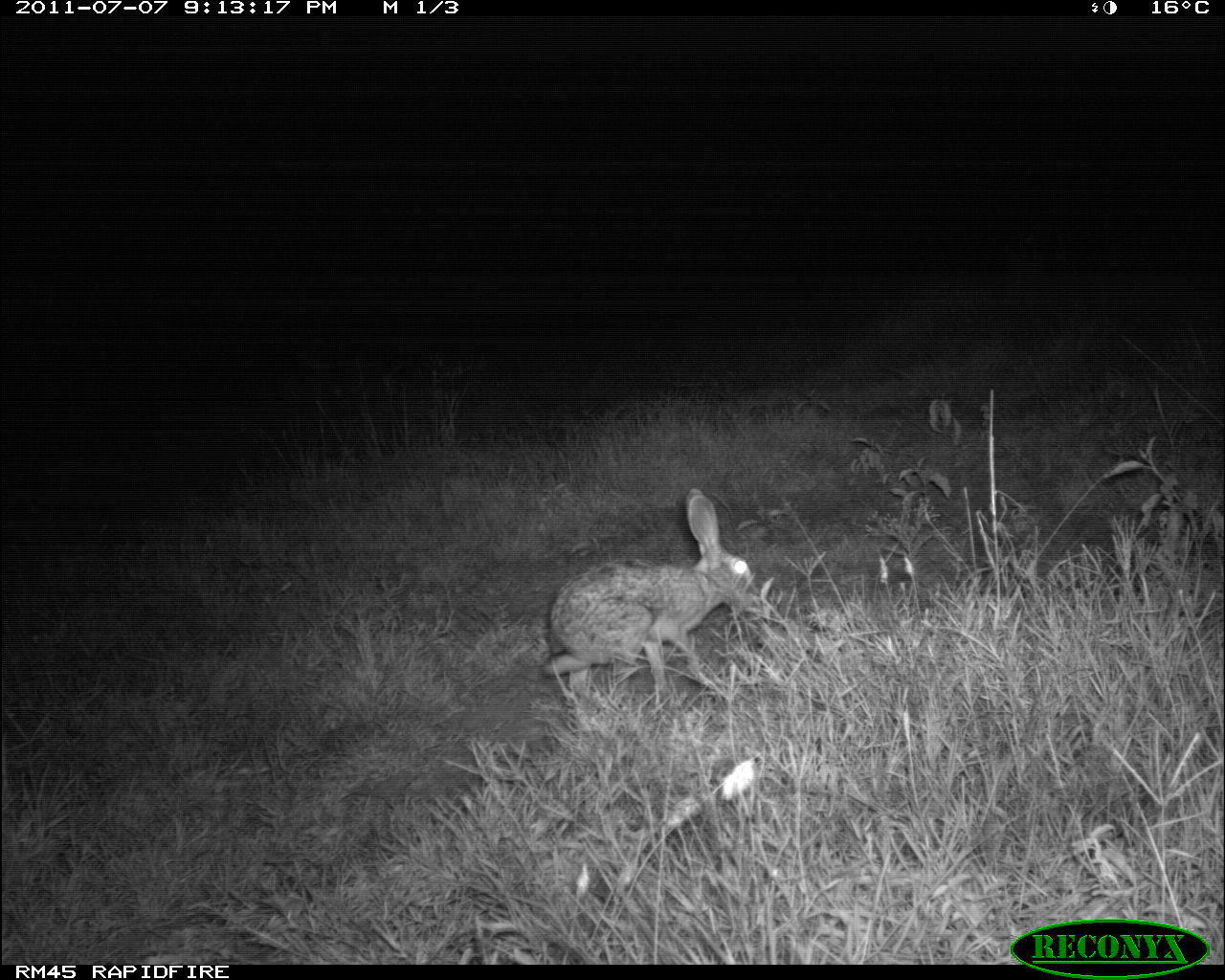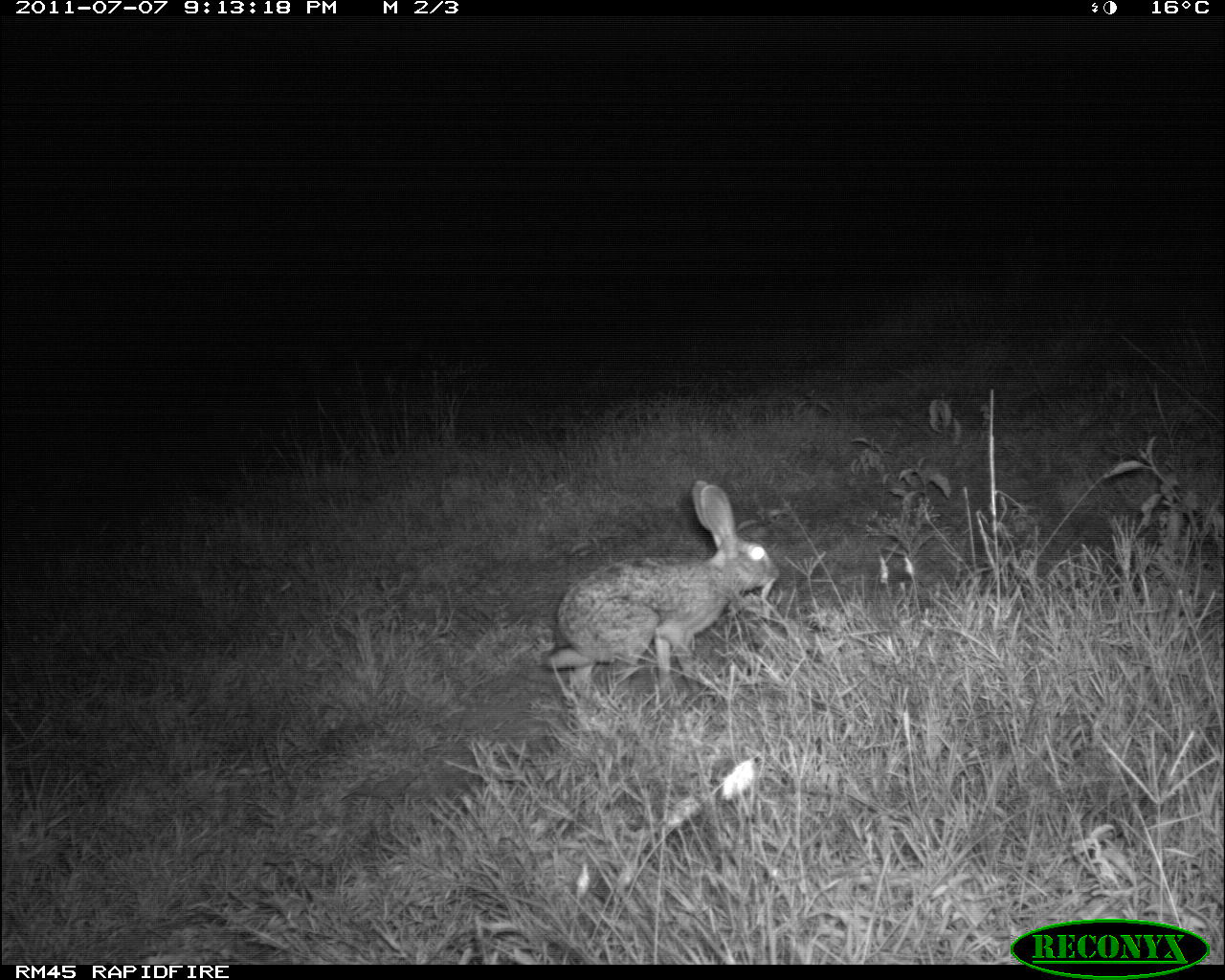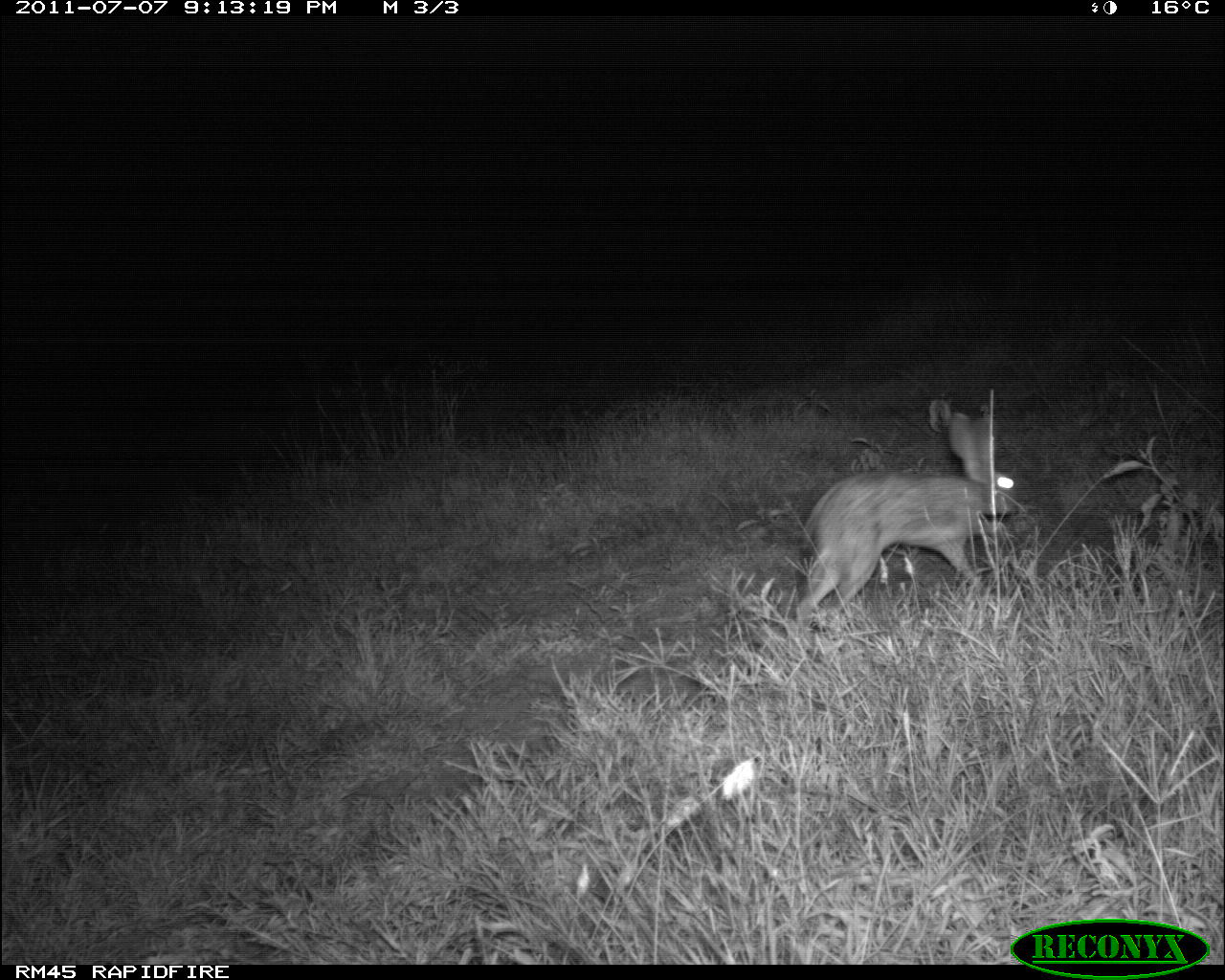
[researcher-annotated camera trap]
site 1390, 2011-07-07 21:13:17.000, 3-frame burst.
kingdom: Animalia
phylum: Chordata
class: Mammalia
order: Lagomorpha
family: Leporidae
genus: Lepus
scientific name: Lepus saxatilis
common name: scrub hare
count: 1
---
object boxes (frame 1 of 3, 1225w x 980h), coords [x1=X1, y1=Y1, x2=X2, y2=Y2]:
lepus saxatilis: [x1=540, y1=486, x2=759, y2=693]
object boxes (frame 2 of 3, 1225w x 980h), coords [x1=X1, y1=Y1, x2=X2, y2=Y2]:
lepus saxatilis: [x1=541, y1=478, x2=781, y2=697]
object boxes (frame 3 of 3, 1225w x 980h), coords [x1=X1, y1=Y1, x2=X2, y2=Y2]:
lepus saxatilis: [x1=794, y1=411, x2=1020, y2=630]